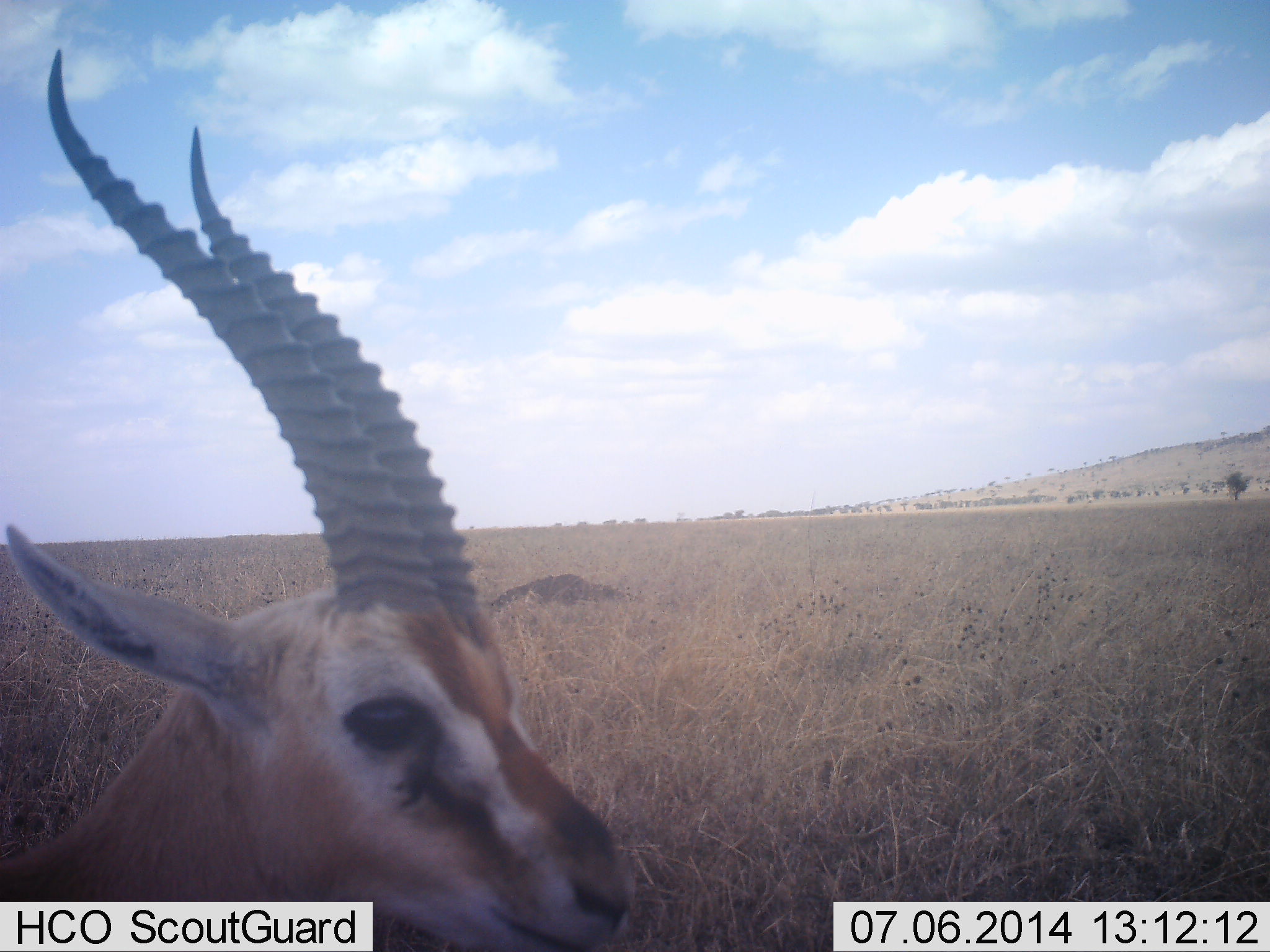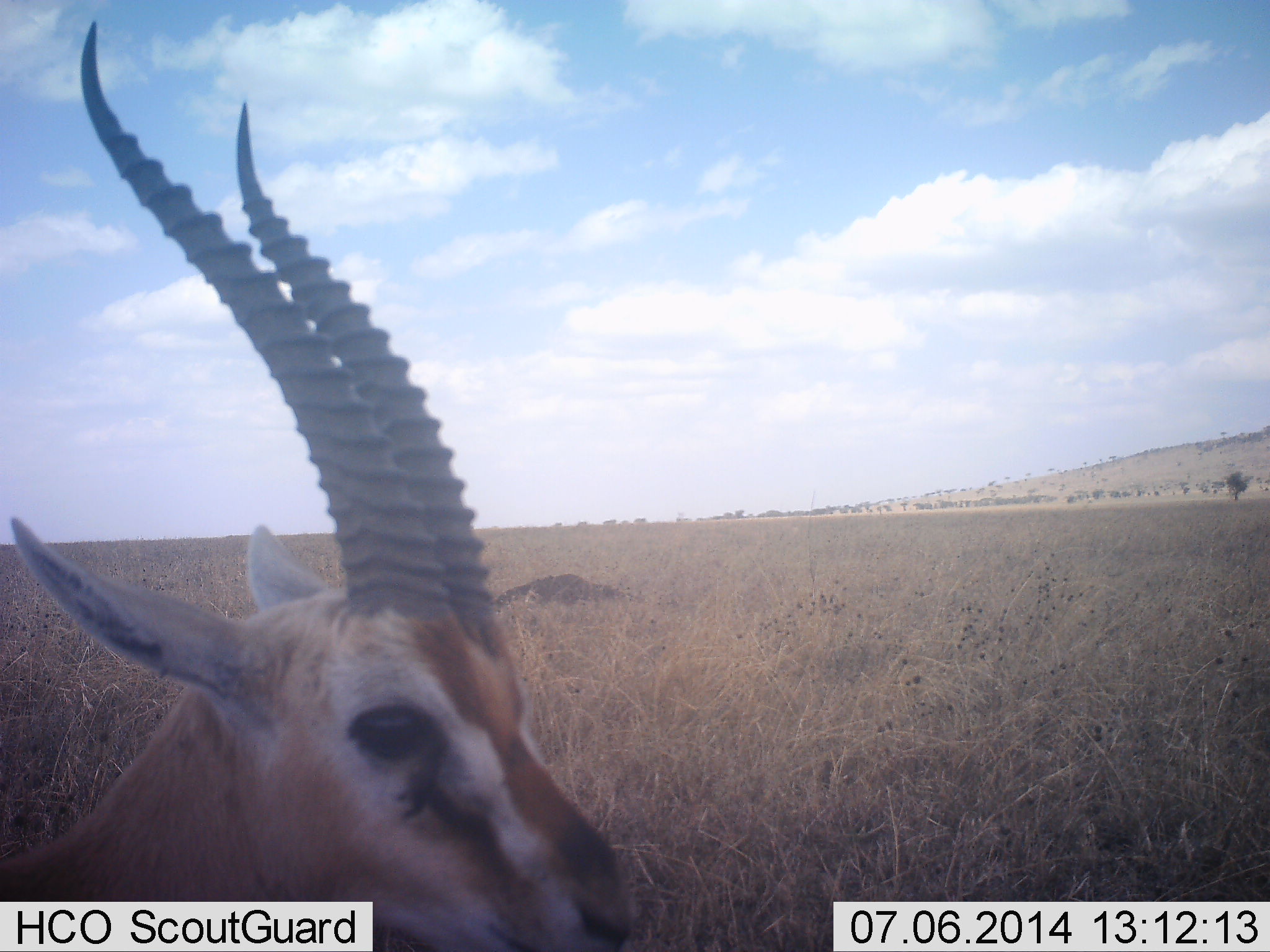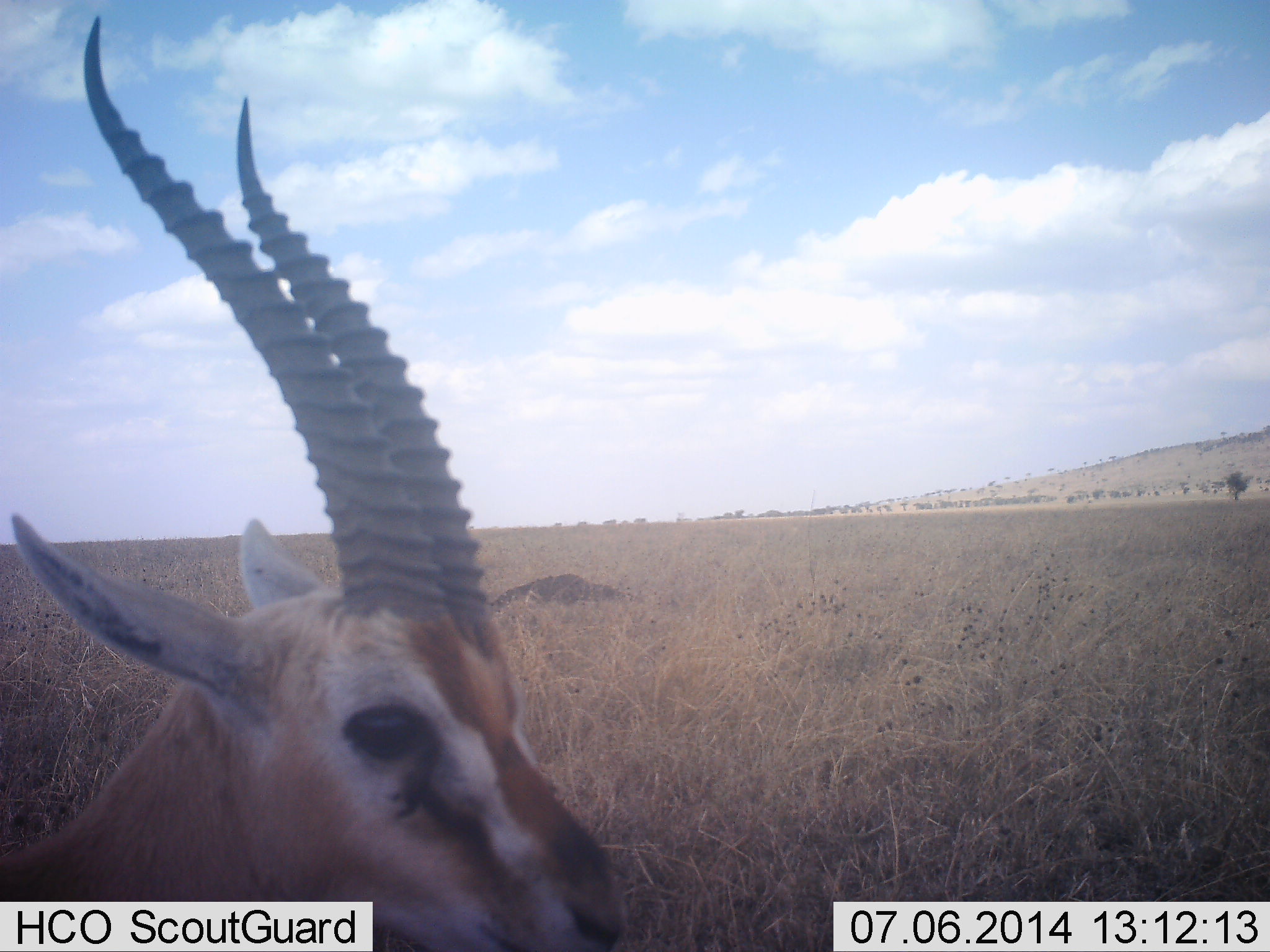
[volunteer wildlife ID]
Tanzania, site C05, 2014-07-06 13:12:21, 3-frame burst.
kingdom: Animalia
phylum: Chordata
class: Mammalia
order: Artiodactyla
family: Bovidae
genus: Eudorcas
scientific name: Eudorcas thomsonii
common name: thomson's gazelle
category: gazellethomsons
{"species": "gazellethomsons (thomson's gazelle) (Eudorcas thomsonii)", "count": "1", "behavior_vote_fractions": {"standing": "90%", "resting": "10%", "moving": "0%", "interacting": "0%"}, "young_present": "0%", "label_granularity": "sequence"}